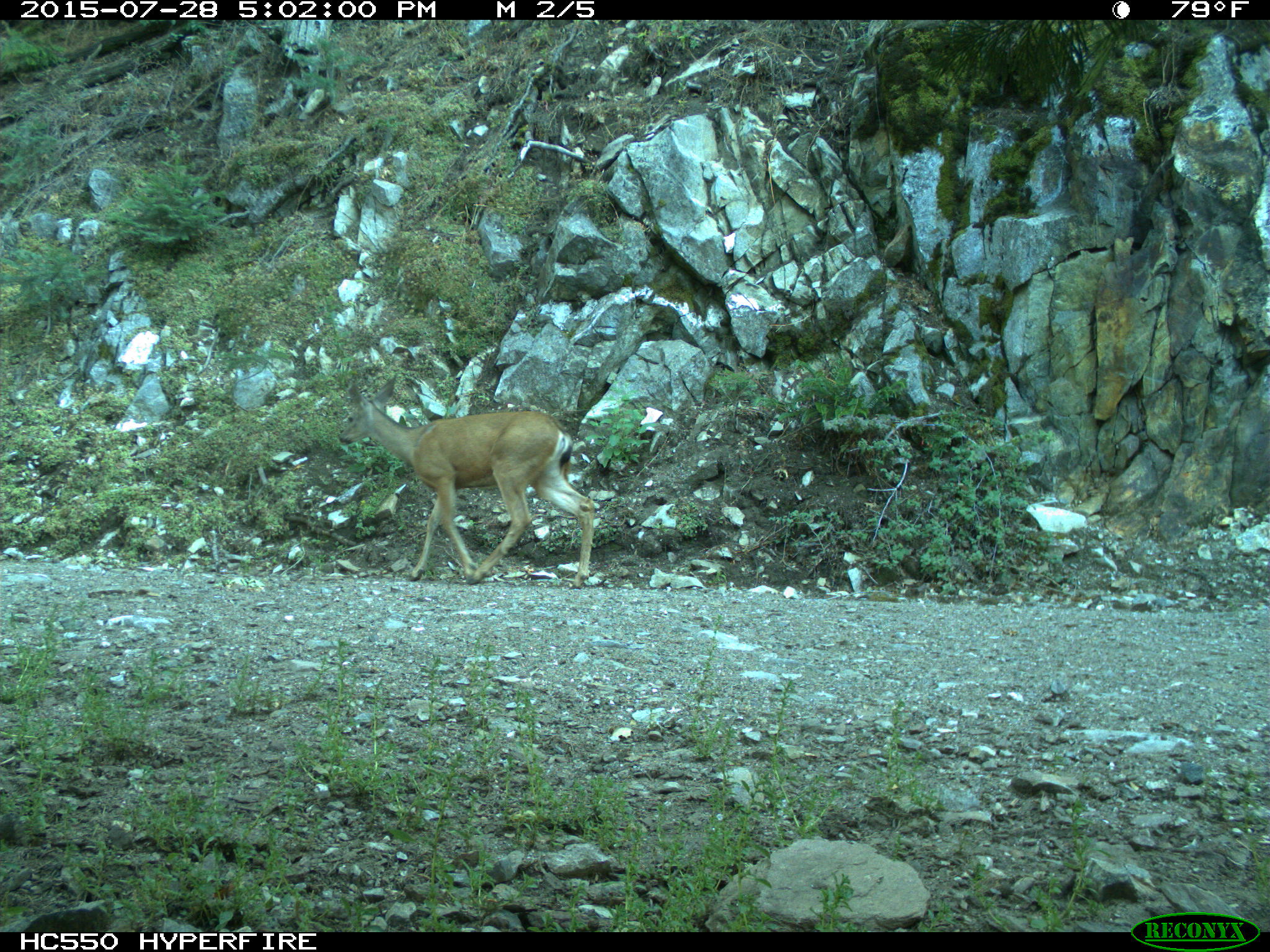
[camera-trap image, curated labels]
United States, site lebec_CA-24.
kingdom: Animalia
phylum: Chordata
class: Mammalia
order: Artiodactyla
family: Cervidae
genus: Odocoileus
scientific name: Odocoileus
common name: deer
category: unidentified deer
Unidentified deer (deer) (Odocoileus).